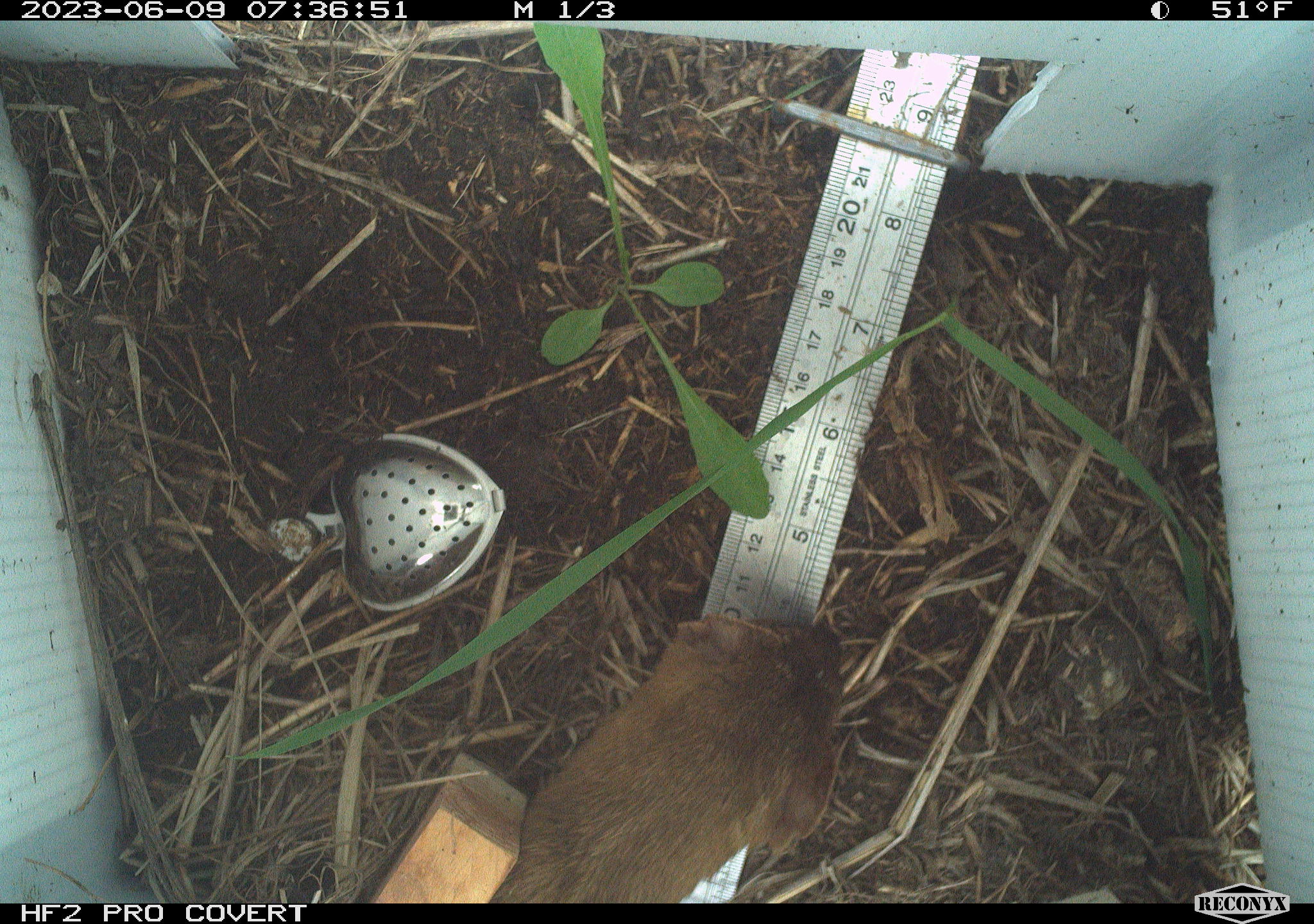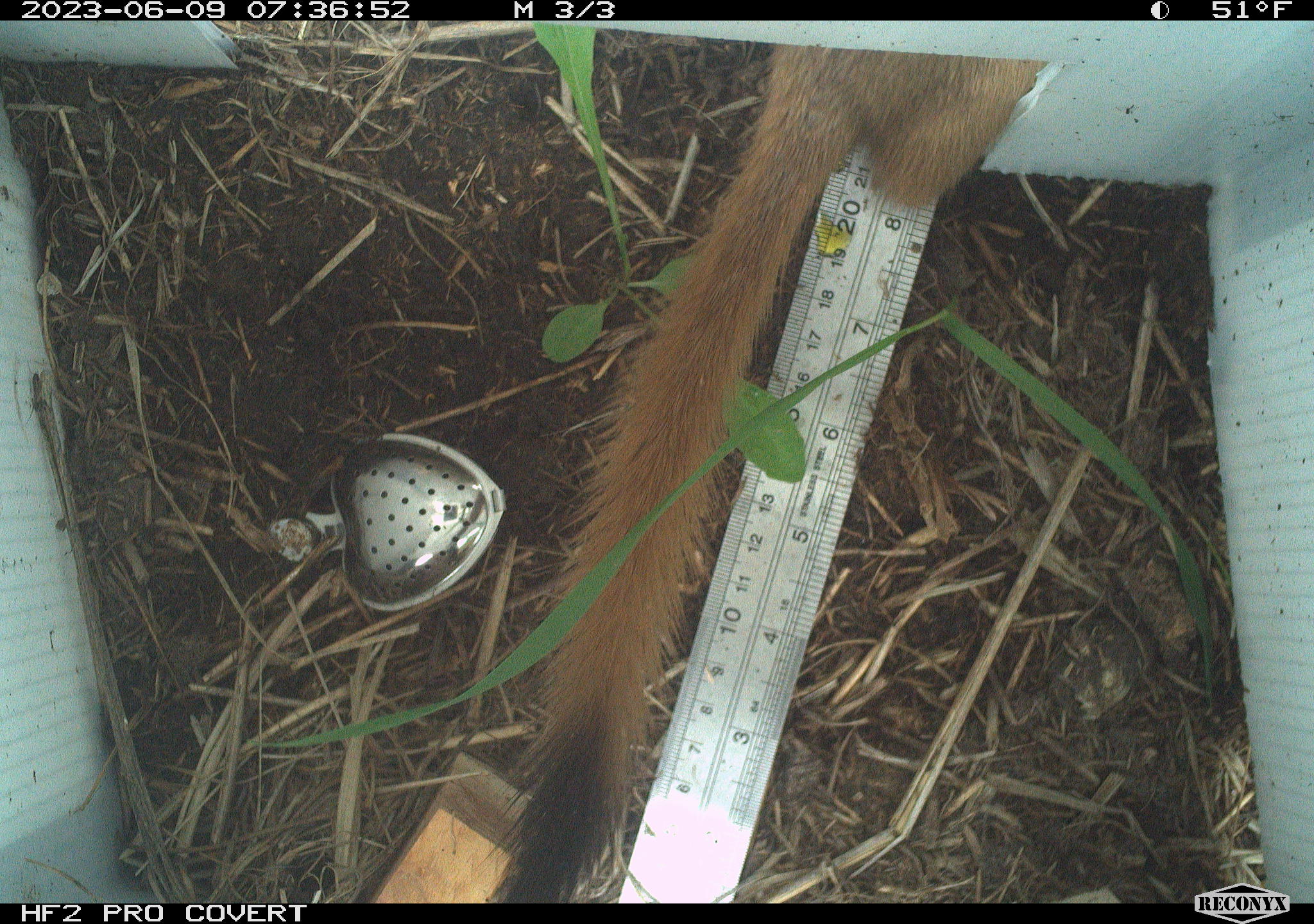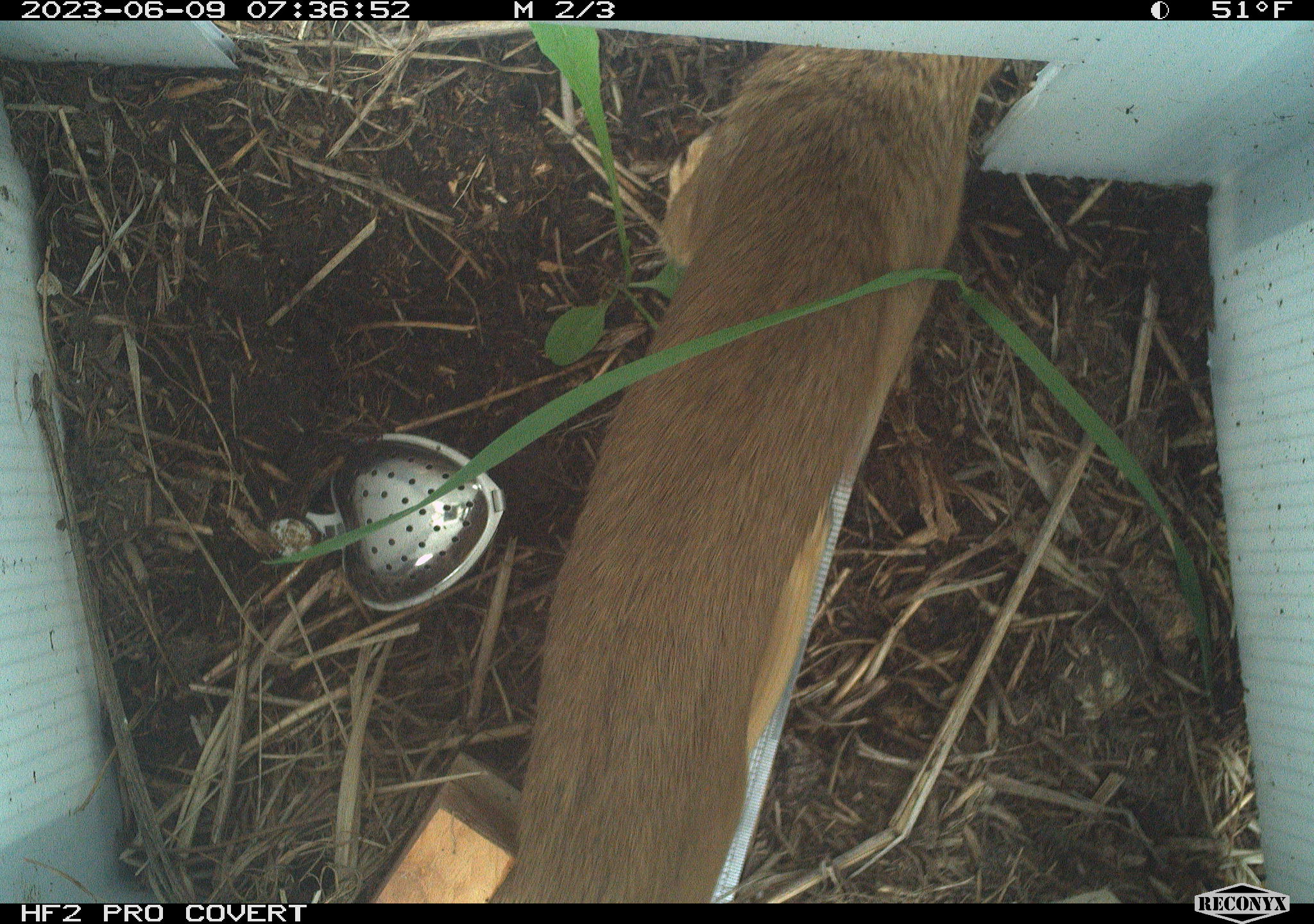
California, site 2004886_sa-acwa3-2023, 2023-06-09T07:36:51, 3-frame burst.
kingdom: Animalia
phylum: Chordata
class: Mammalia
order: Carnivora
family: Mustelidae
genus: Neogale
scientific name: Neogale frenata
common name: long-tailed weasel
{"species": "long-tailed weasel (Neogale frenata)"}